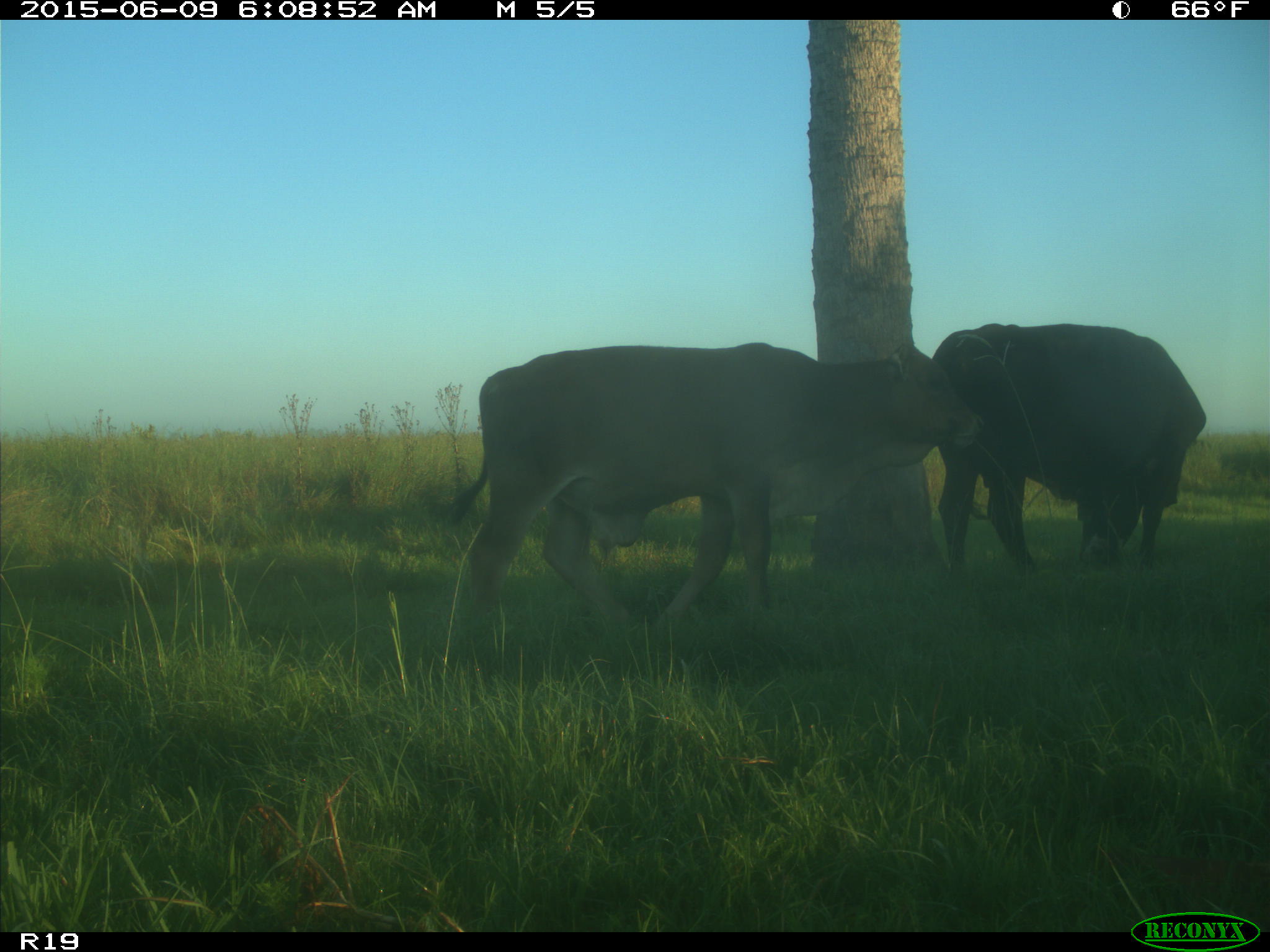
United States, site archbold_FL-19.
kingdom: Animalia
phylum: Chordata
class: Mammalia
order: Artiodactyla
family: Bovidae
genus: Bos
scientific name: Bos taurus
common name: domestic cow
Bos taurus (domestic cow).